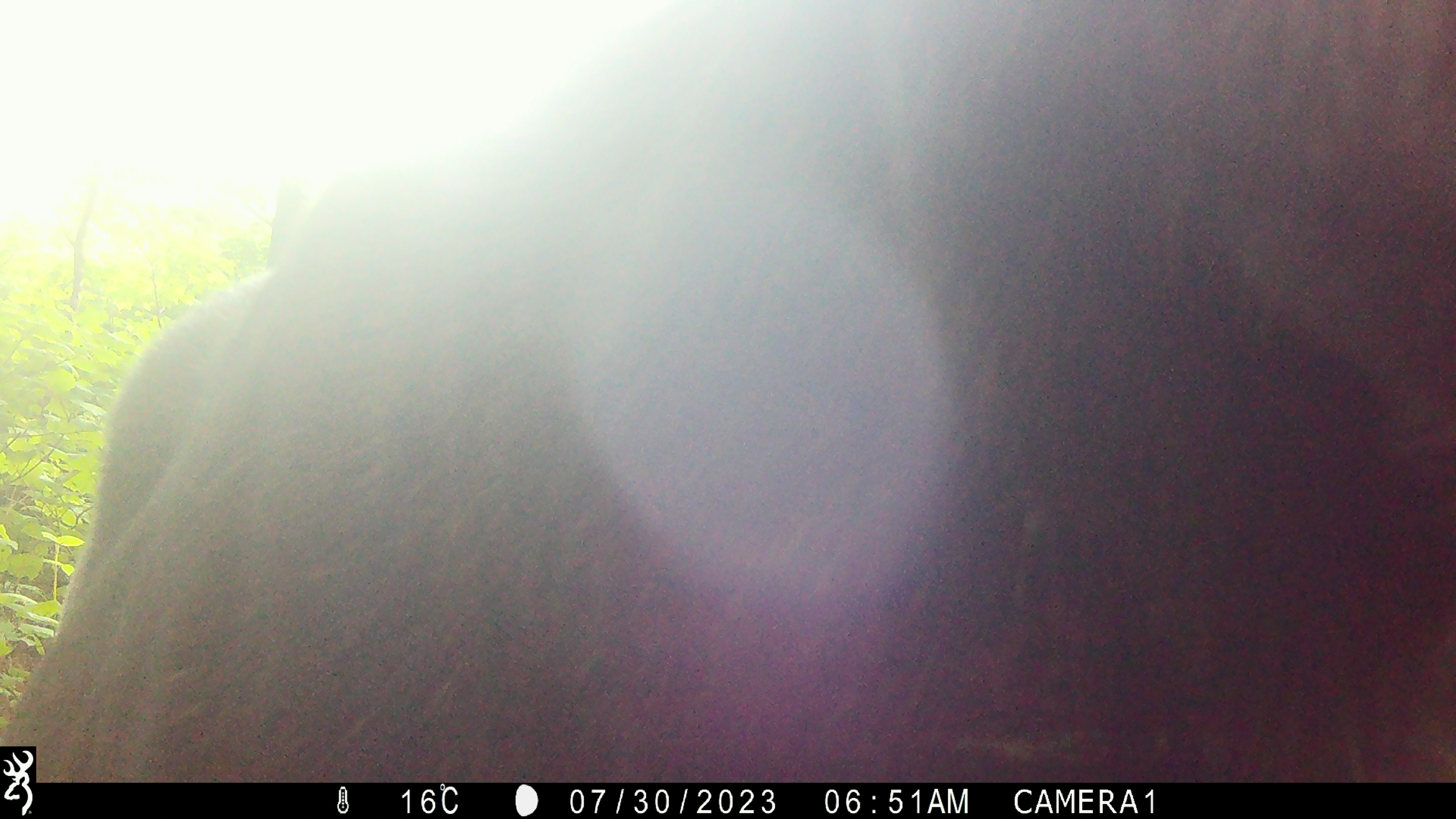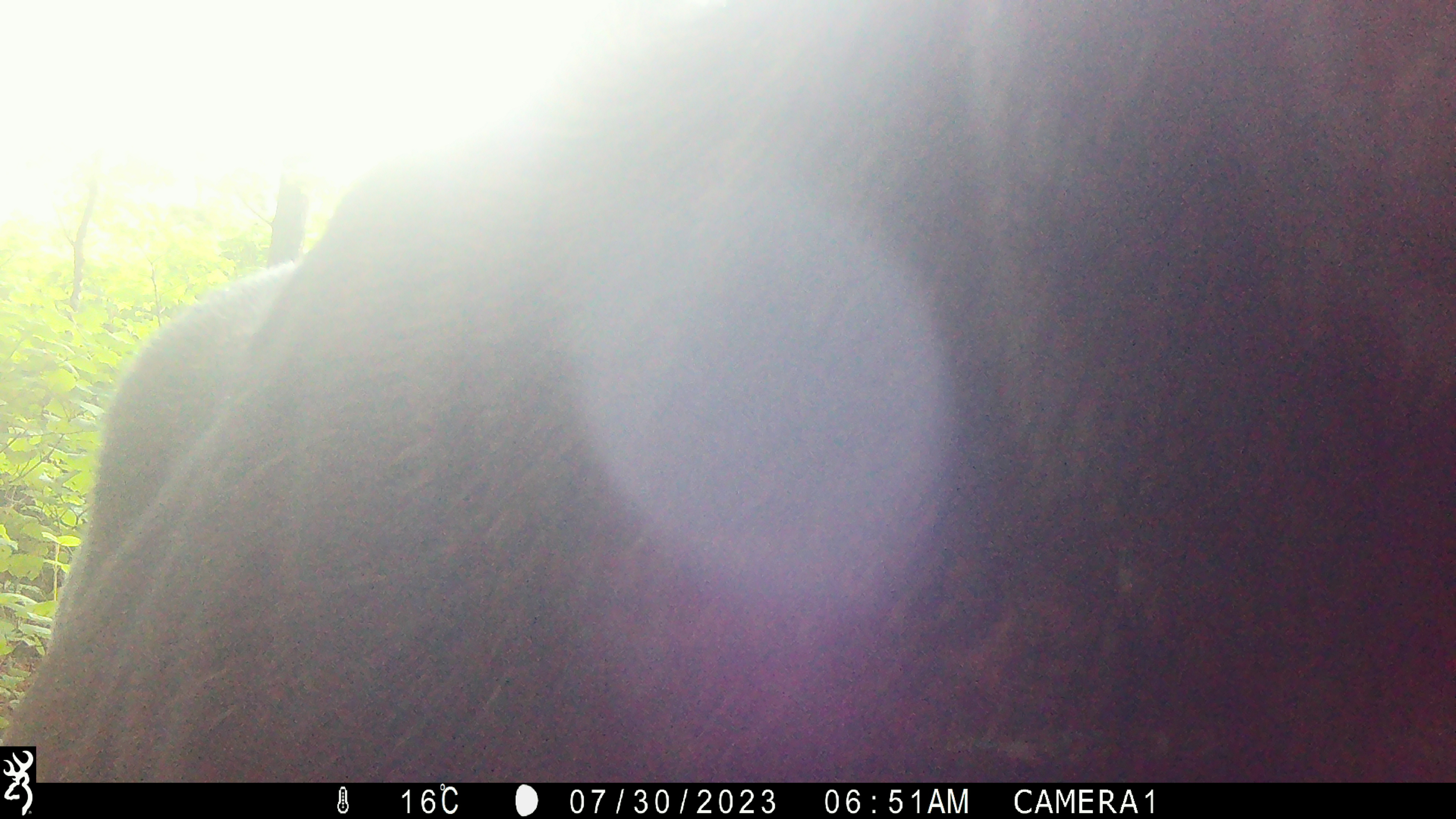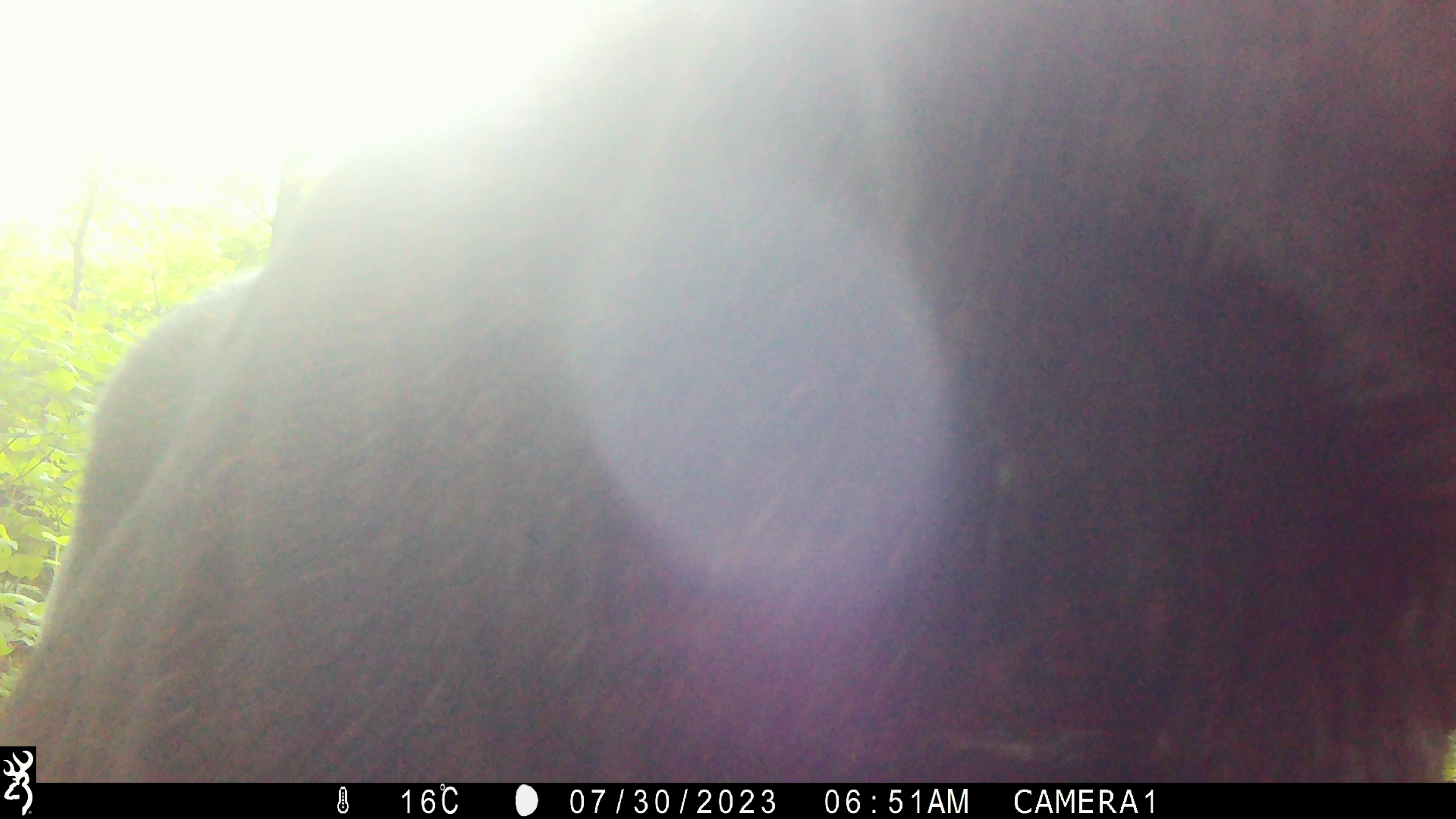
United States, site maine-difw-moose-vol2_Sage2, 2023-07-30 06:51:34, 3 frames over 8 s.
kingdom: Animalia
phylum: Chordata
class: Mammalia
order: Artiodactyla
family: Cervidae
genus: Alces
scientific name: Alces alces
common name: moose